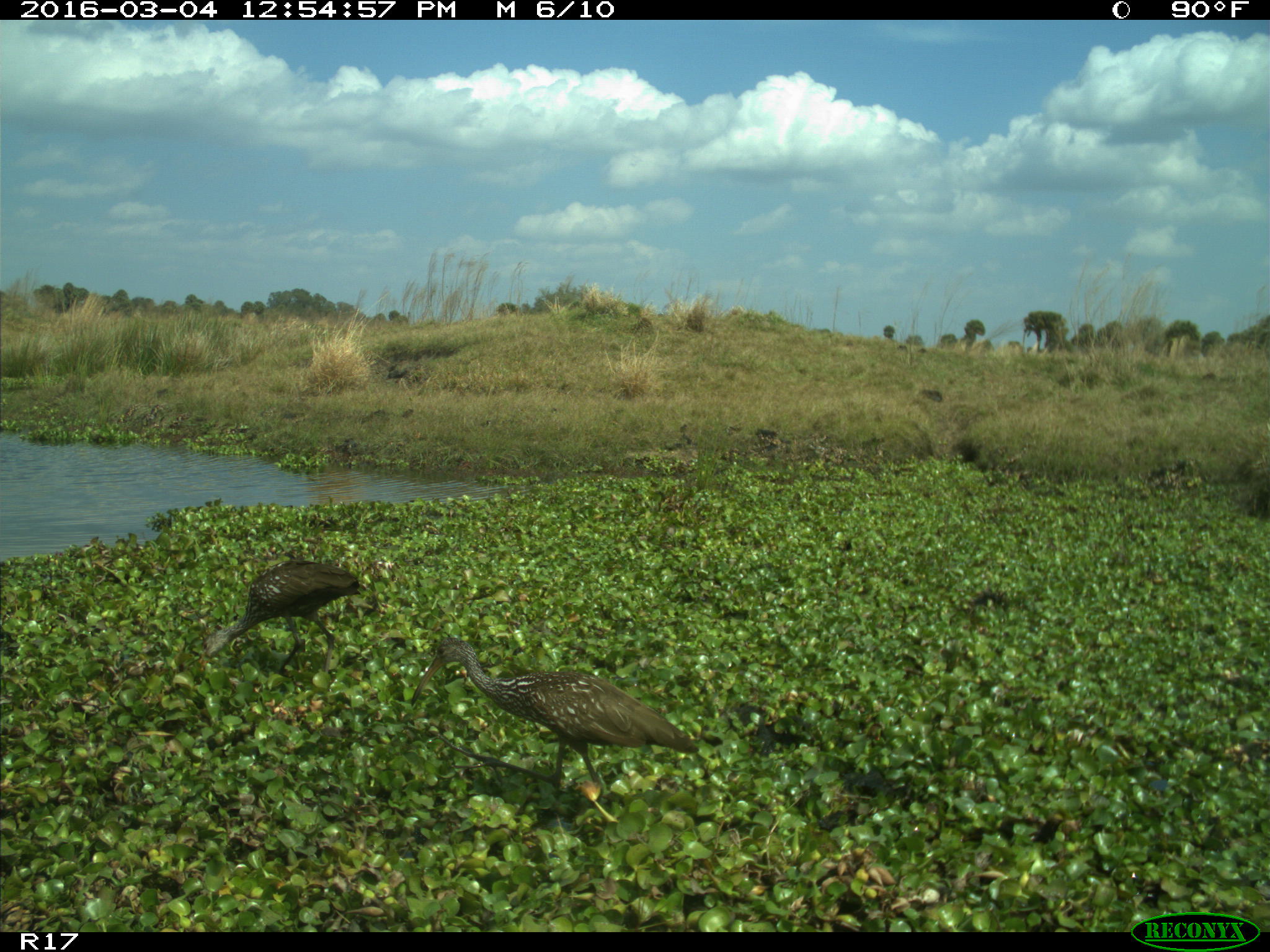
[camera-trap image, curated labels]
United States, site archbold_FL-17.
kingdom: Animalia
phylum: Chordata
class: Aves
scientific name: Aves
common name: birds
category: unidentified bird